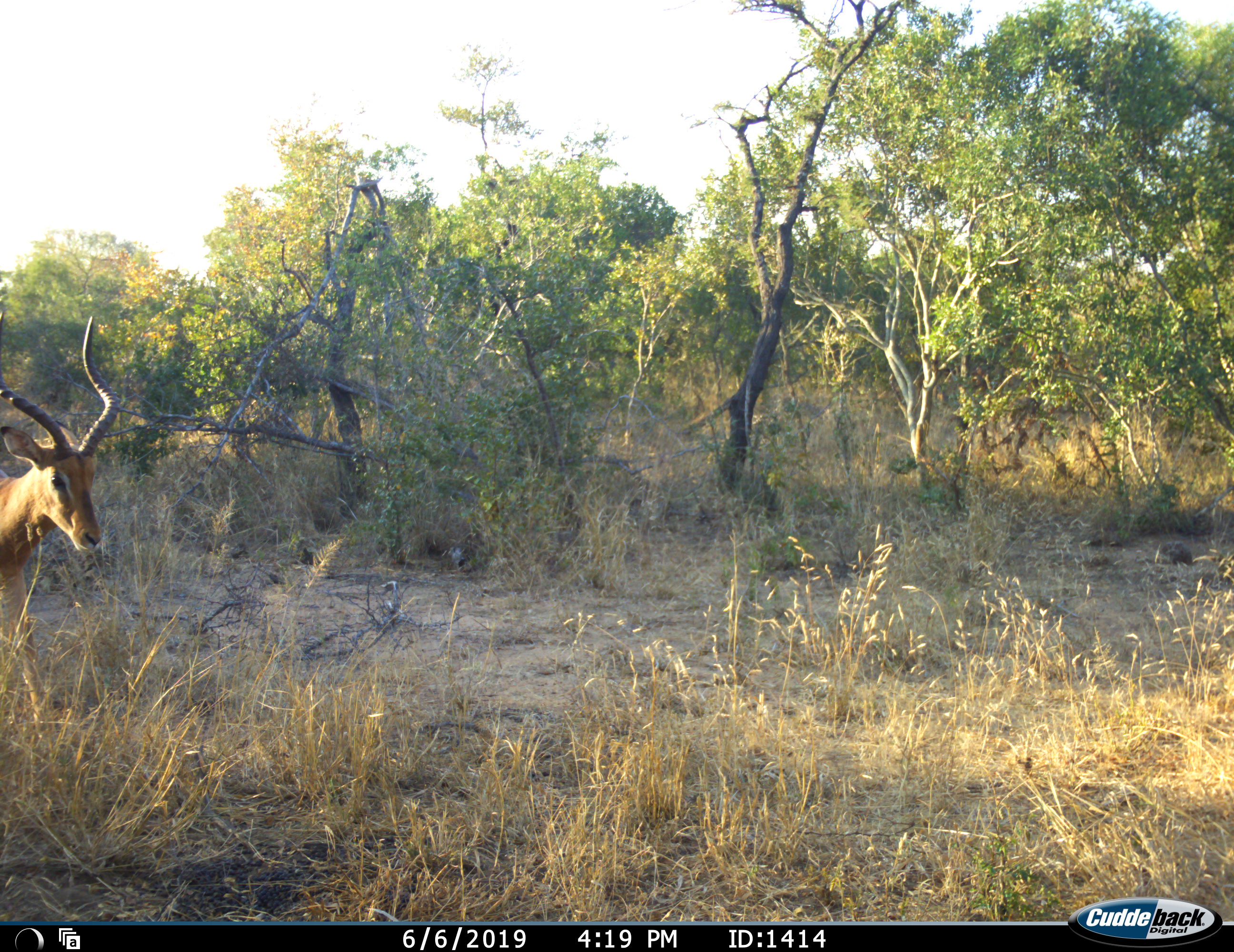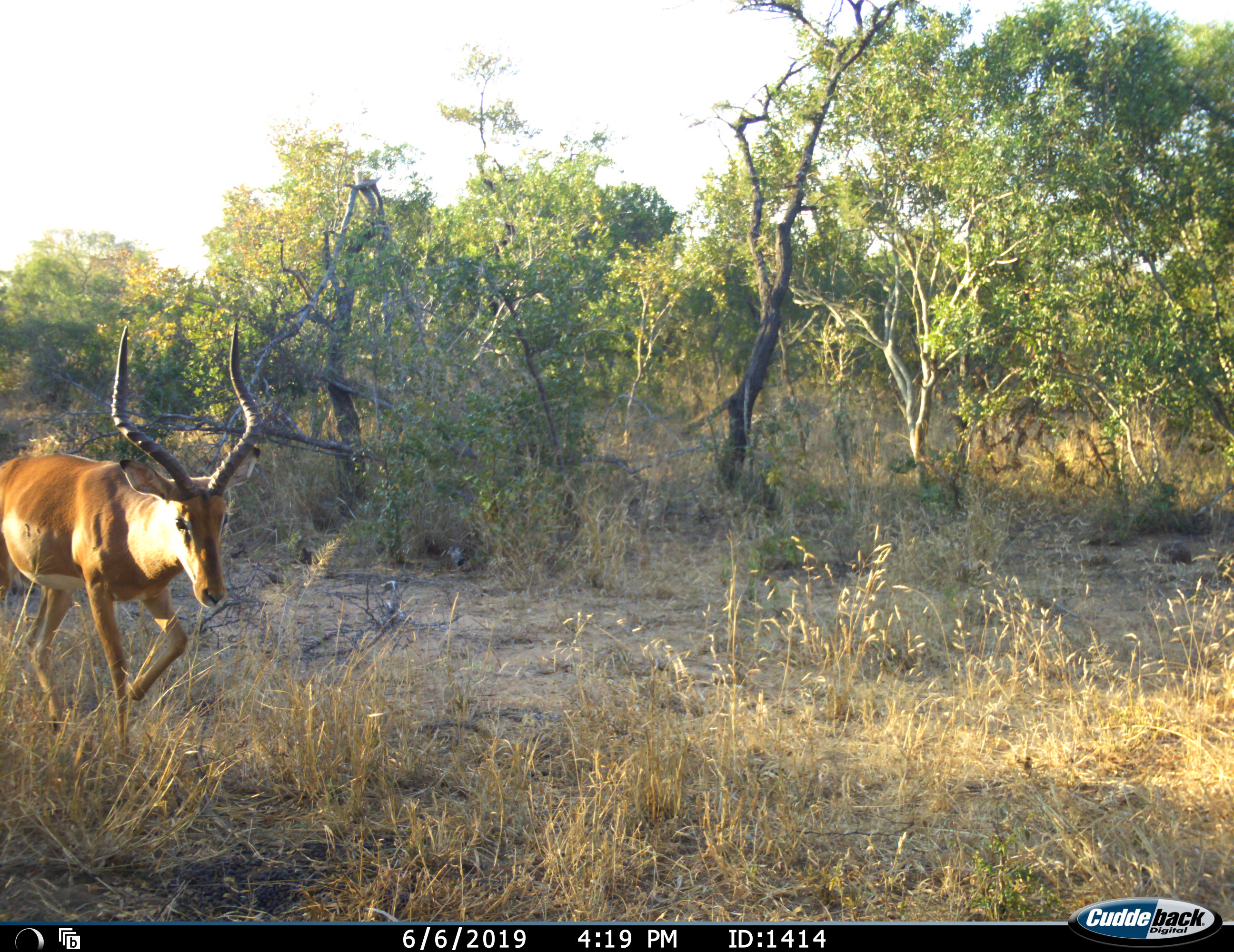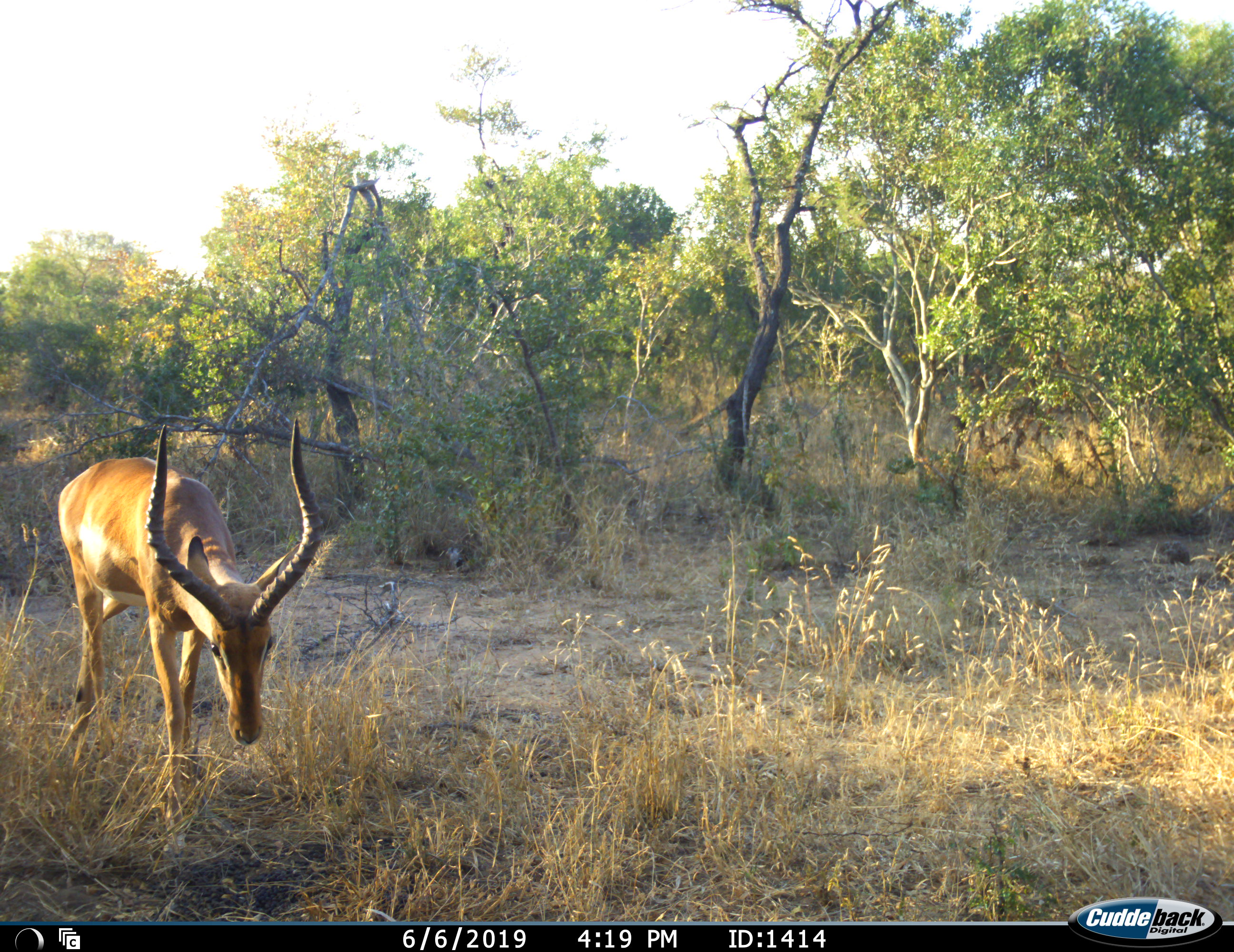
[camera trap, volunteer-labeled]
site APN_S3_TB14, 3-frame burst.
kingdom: Animalia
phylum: Chordata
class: Mammalia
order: Artiodactyla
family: Bovidae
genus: Aepyceros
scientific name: Aepyceros melampus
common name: impala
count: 1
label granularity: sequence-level